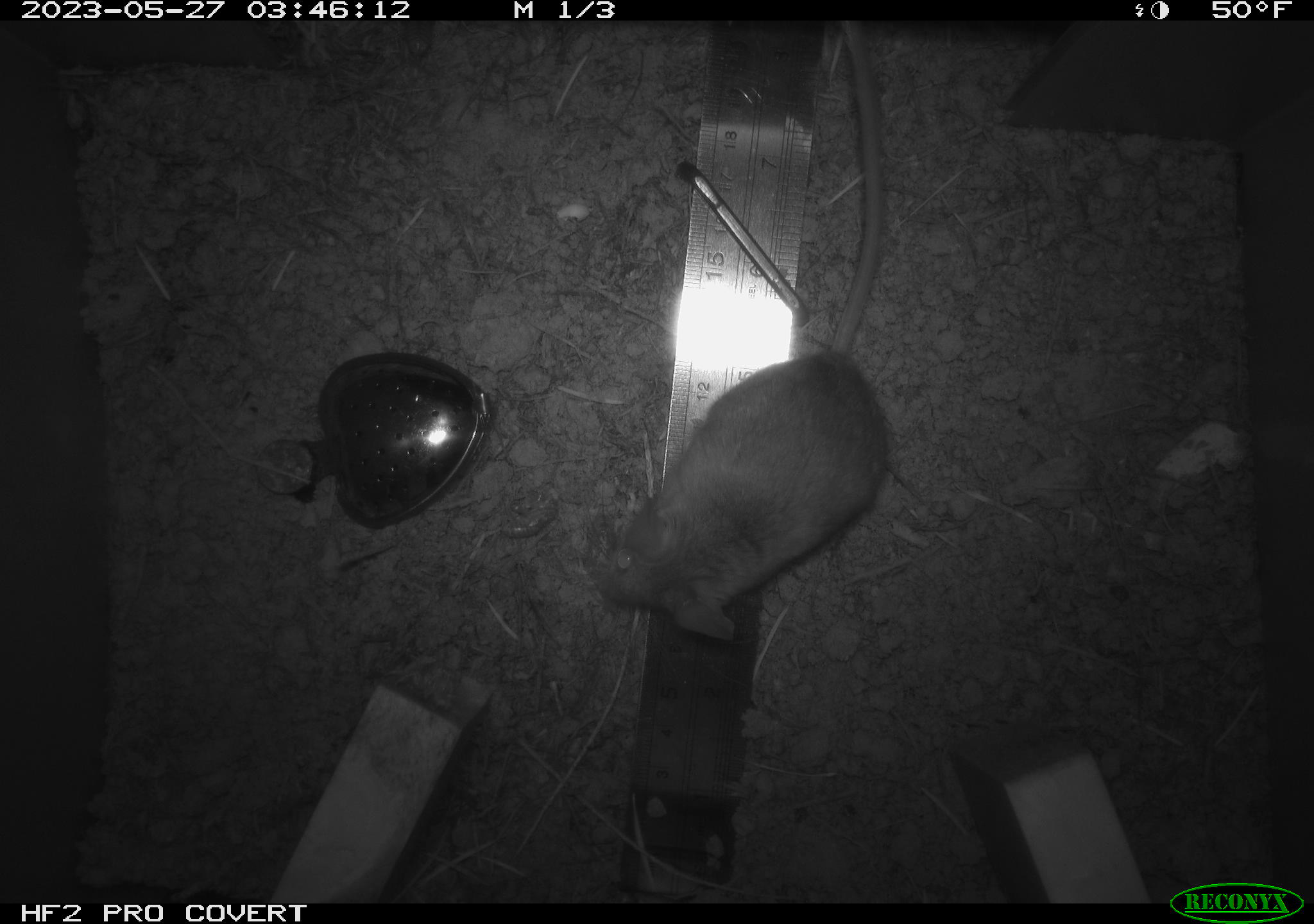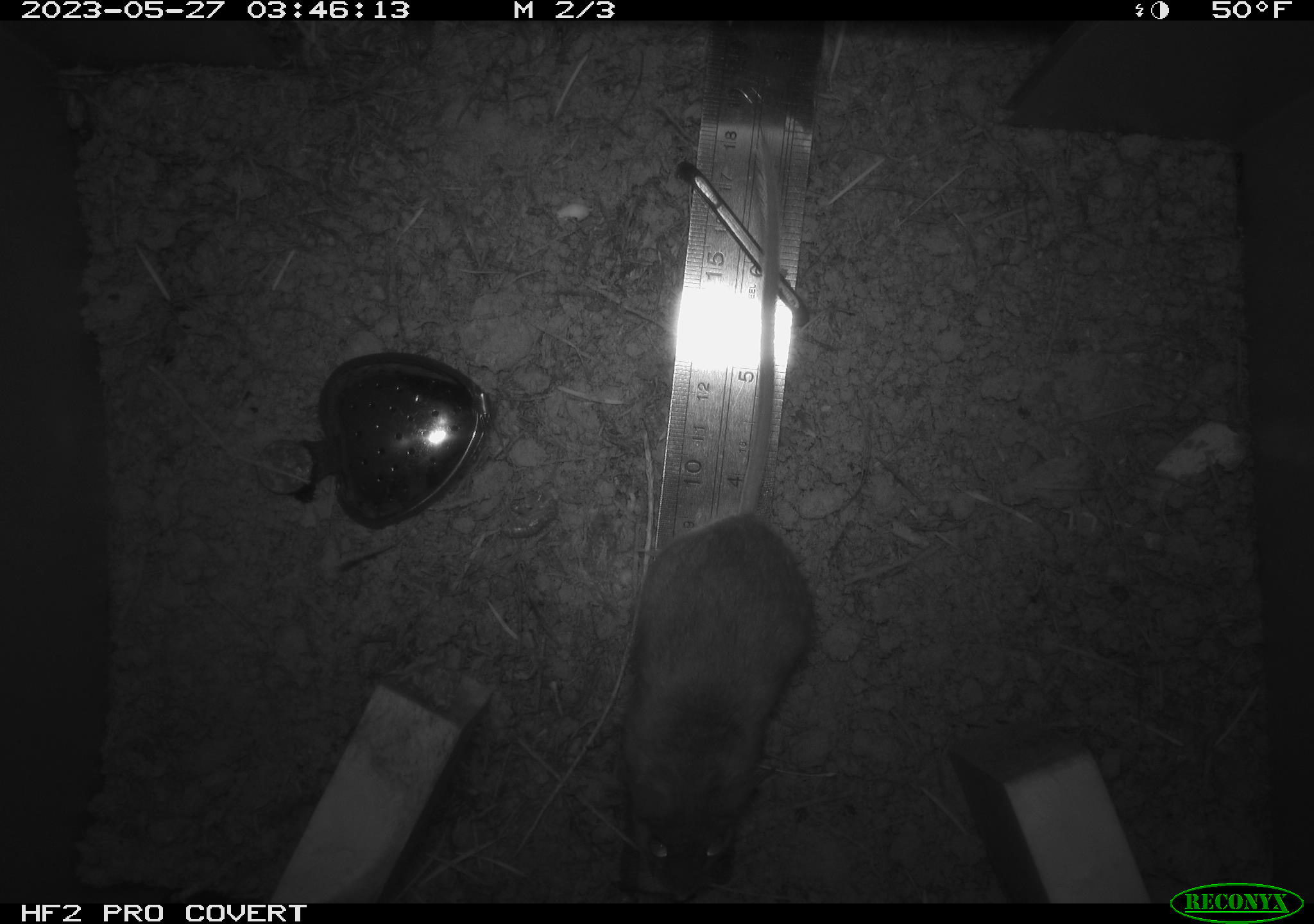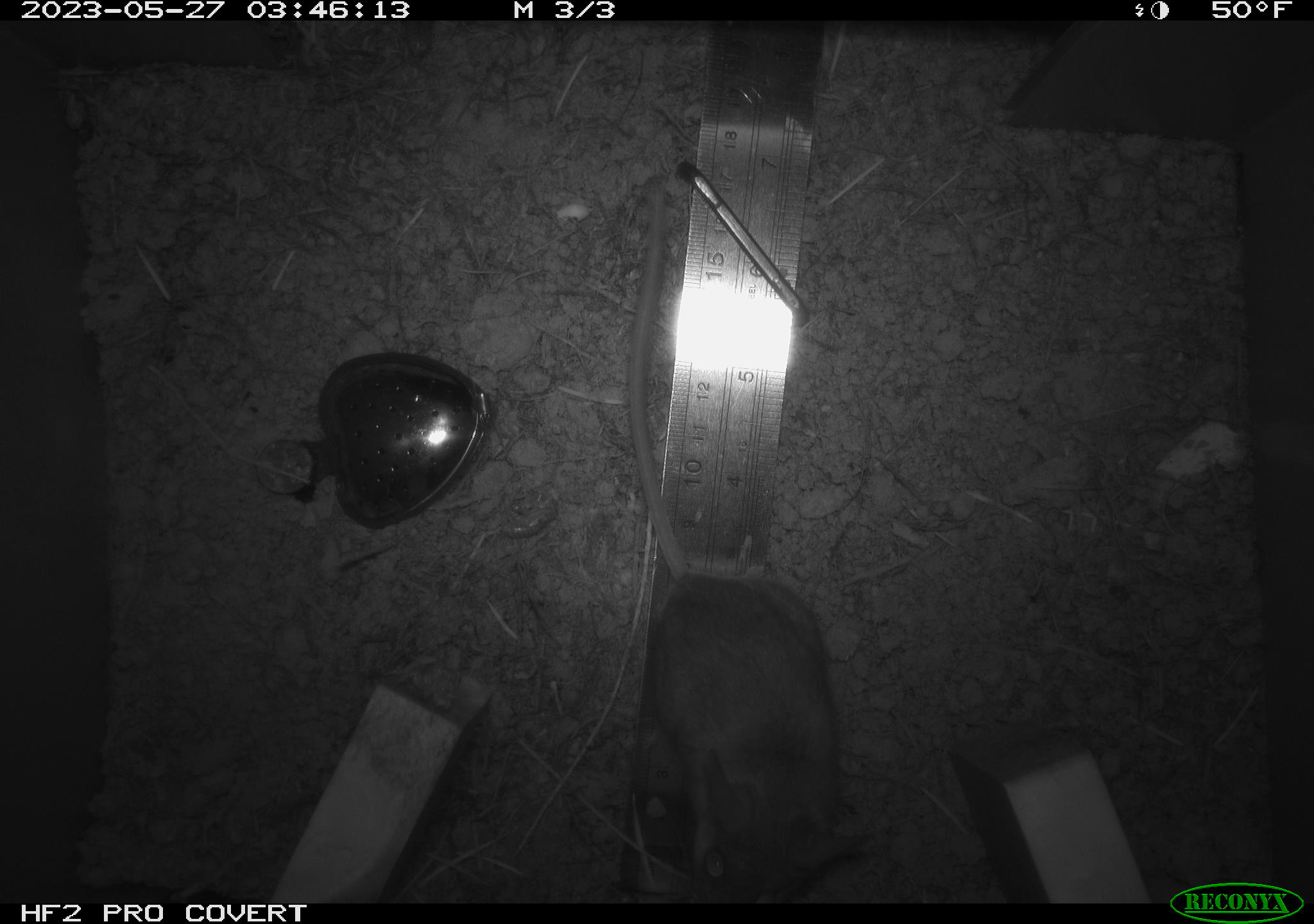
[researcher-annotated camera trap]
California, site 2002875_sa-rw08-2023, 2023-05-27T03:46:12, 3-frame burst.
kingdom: Animalia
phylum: Chordata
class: Mammalia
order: Rodentia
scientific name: Rodentia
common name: mouse species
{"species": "mouse species (Rodentia)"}